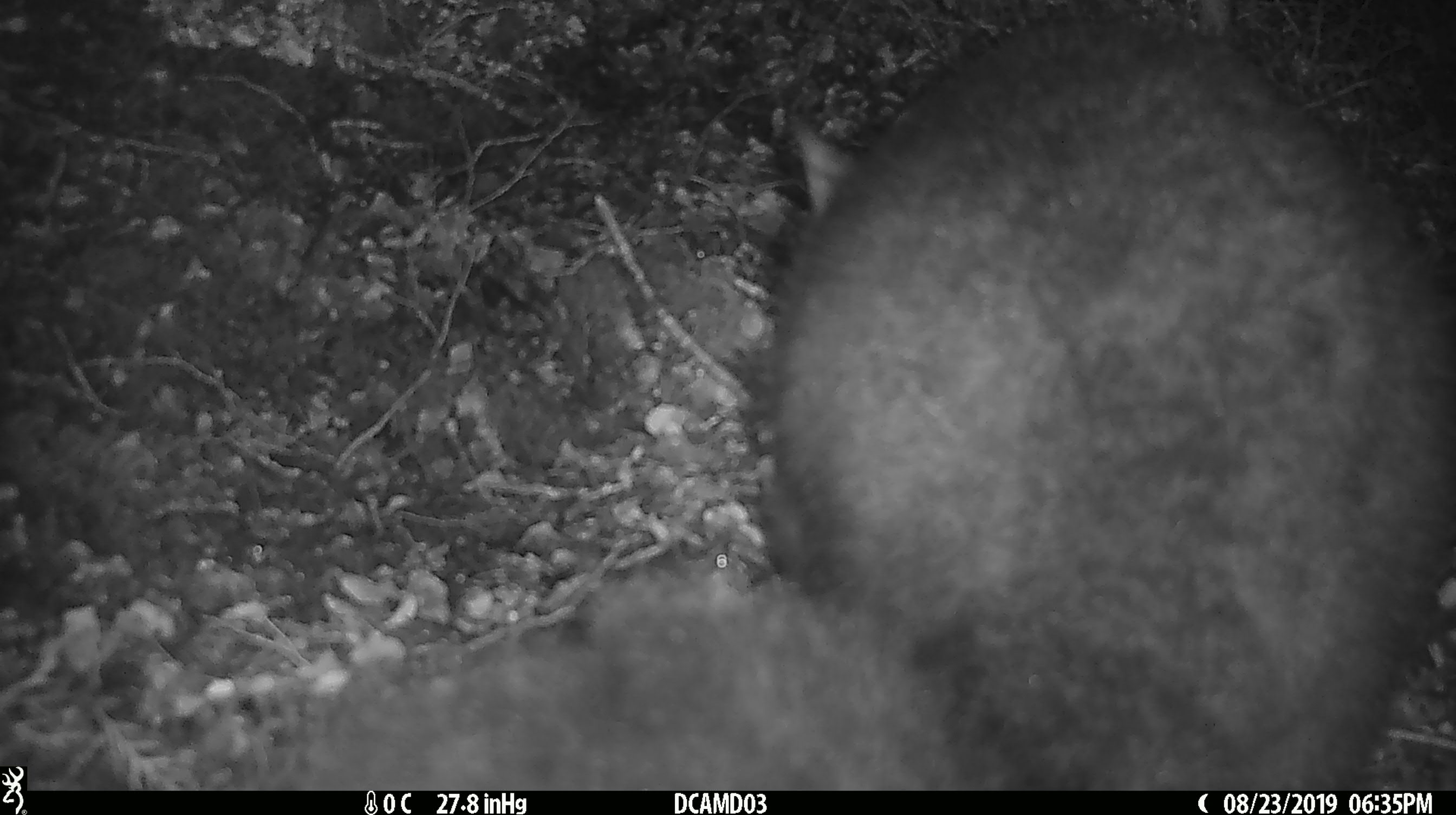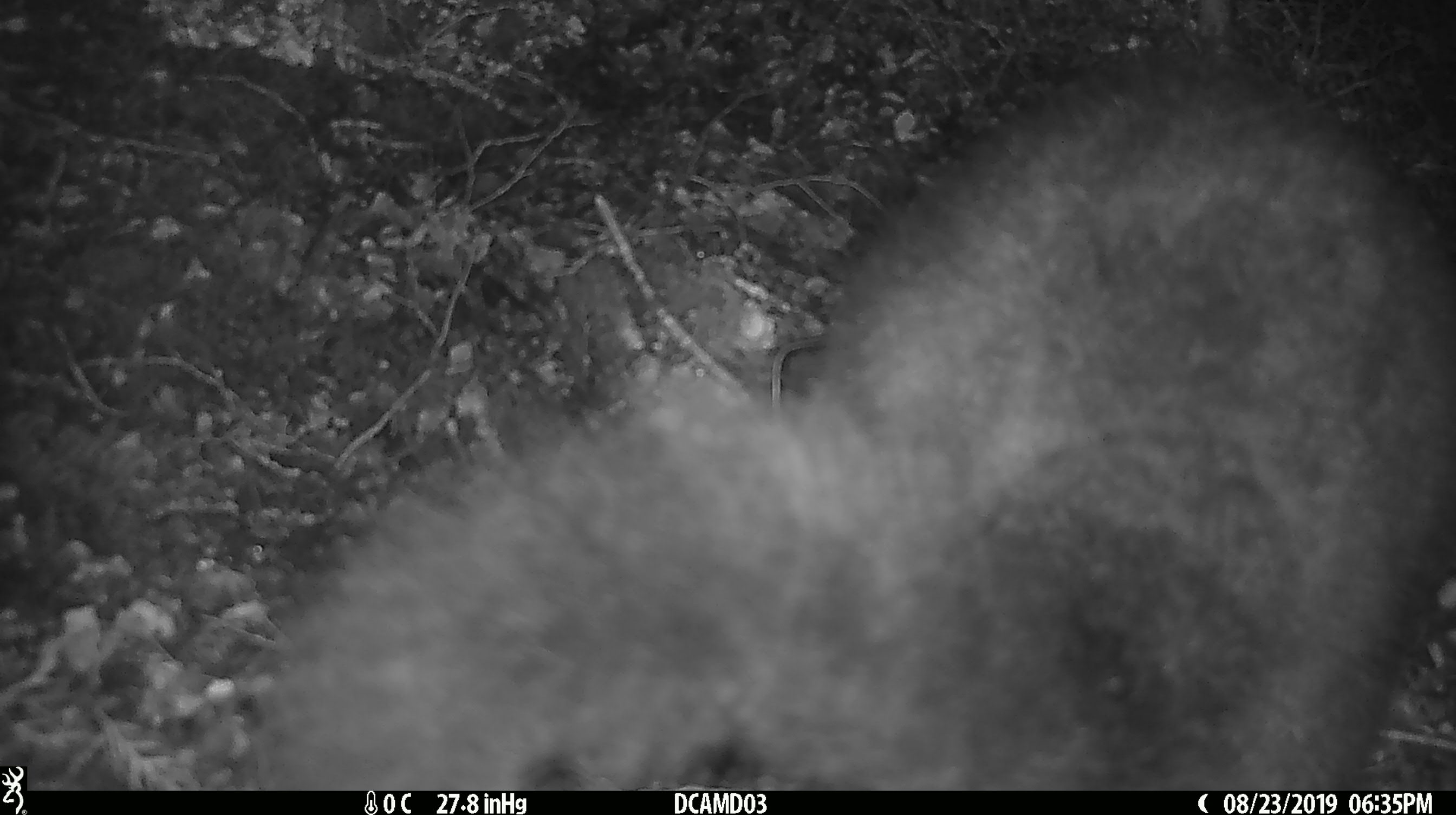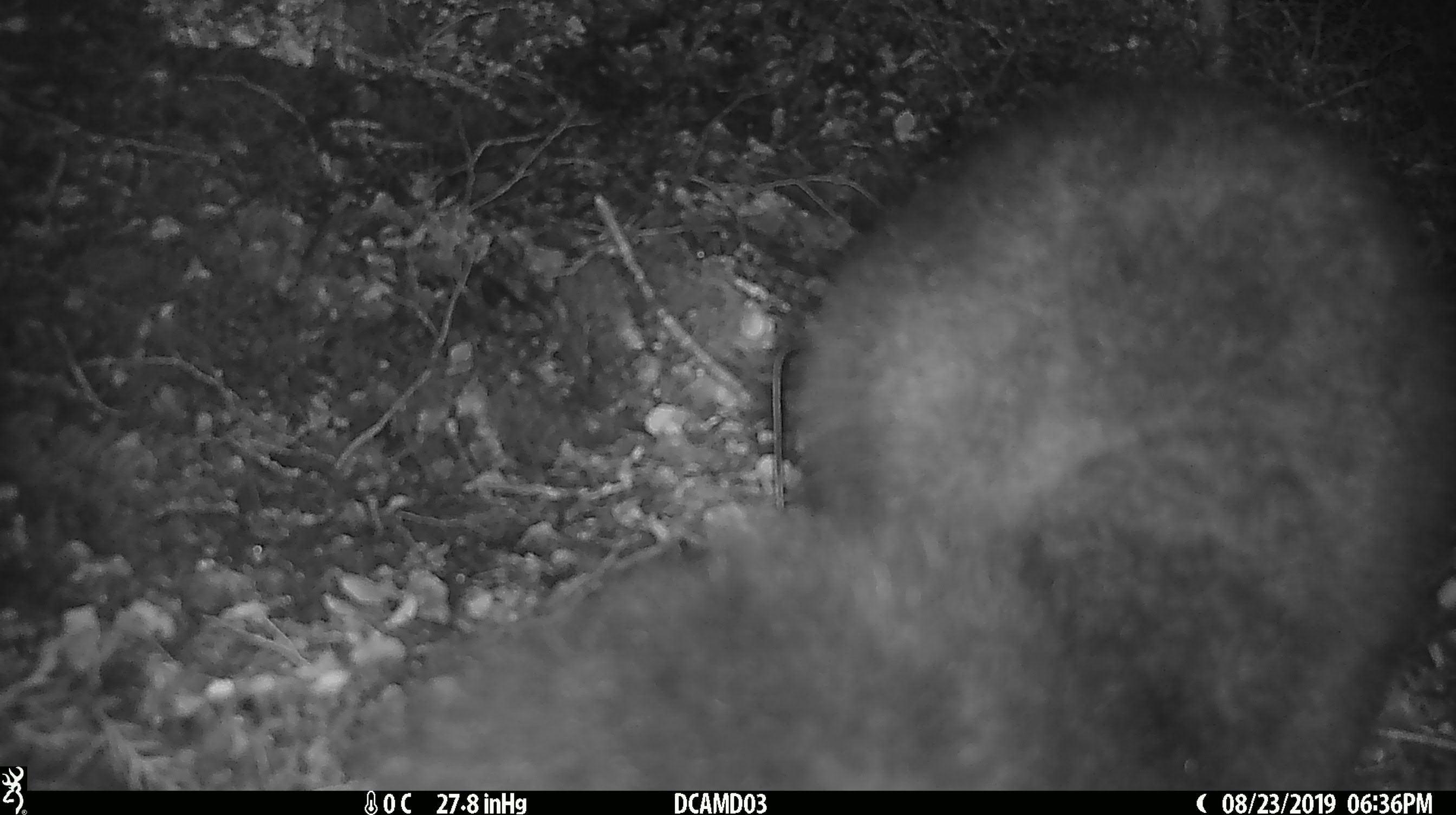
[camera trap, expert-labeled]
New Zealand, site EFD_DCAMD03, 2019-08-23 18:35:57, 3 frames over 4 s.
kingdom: Animalia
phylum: Chordata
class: Mammalia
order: Diprotodontia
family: Phalangeridae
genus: Trichosurus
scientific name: Trichosurus vulpecula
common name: common brushtail possum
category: possum